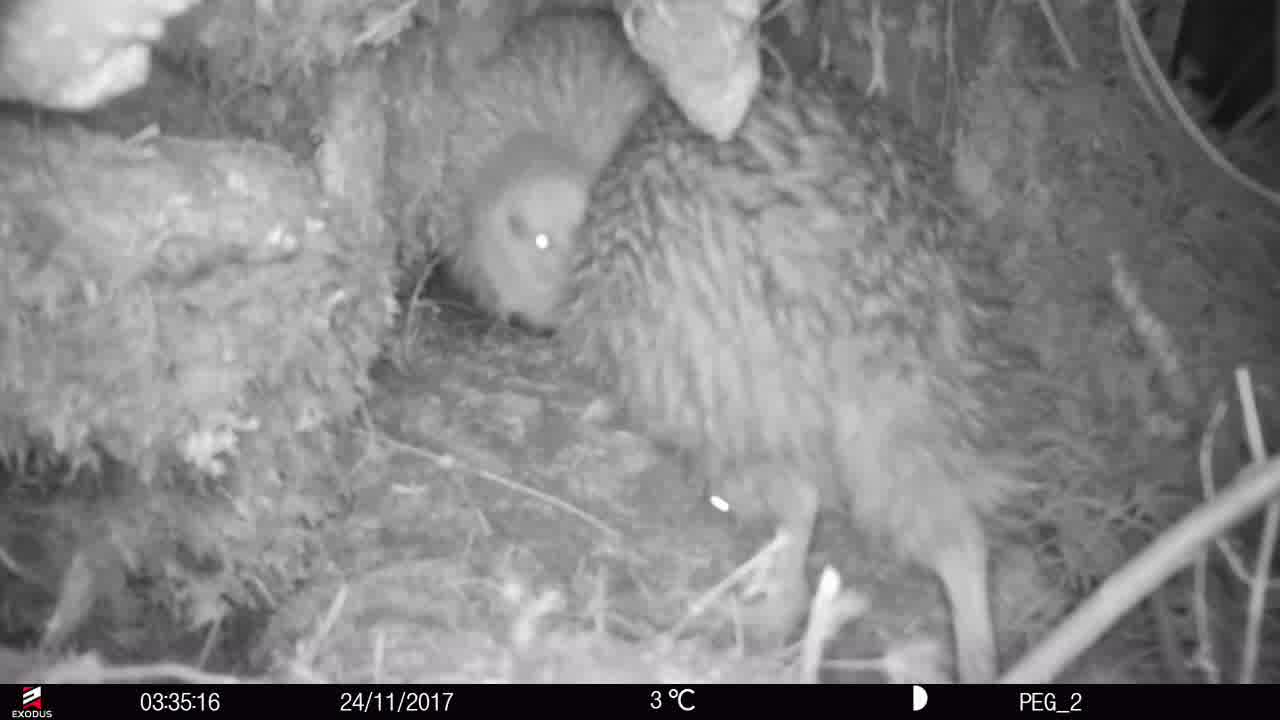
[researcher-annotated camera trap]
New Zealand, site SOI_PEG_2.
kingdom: Animalia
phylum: Chordata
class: Aves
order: Apterygiformes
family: Apterygidae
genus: Apteryx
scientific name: Apteryx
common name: kiwi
Kiwi (Apteryx).